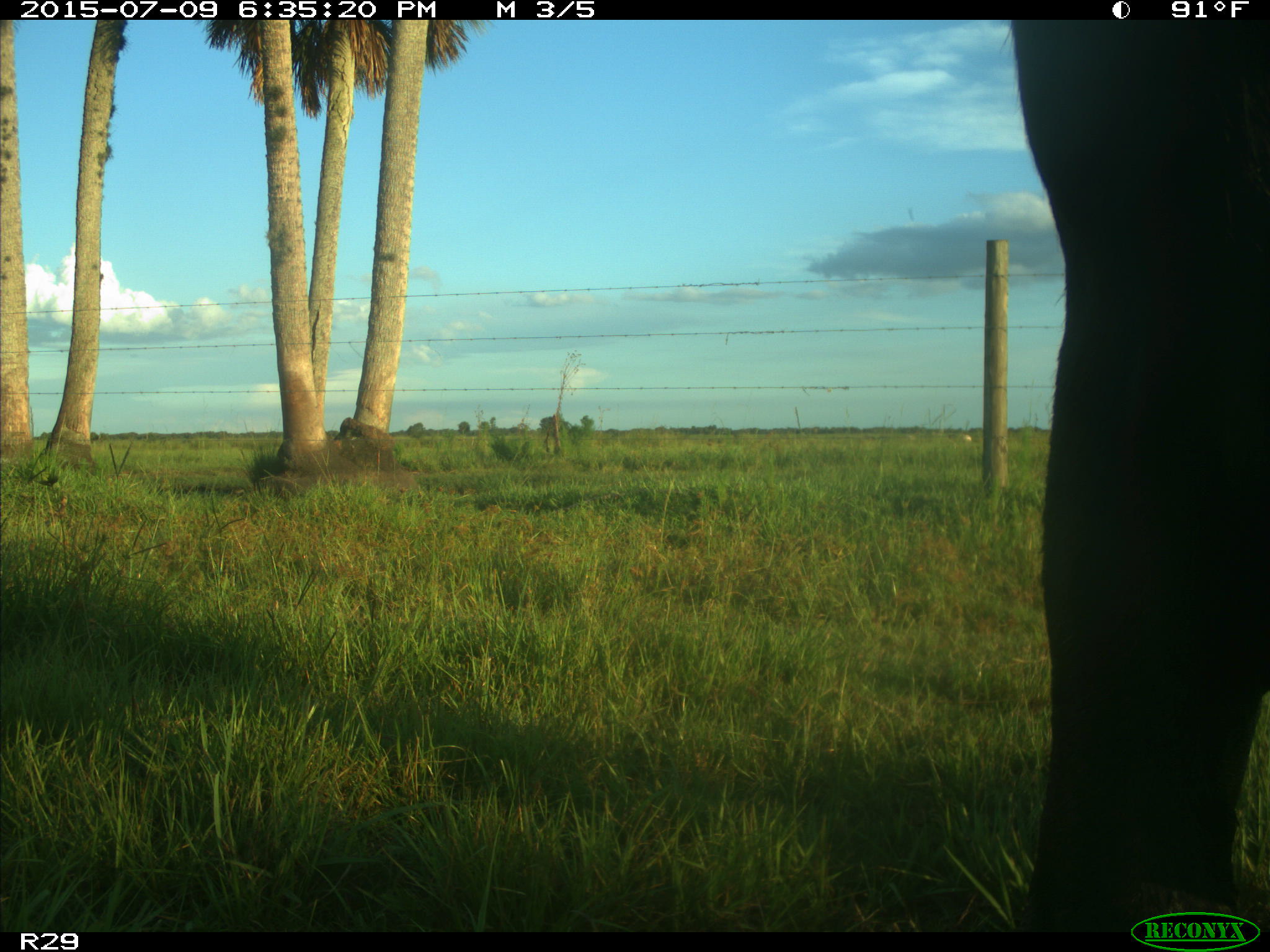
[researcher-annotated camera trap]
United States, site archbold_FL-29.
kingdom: Animalia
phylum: Chordata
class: Mammalia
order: Artiodactyla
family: Bovidae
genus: Bos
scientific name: Bos taurus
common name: domestic cow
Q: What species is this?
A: Bos taurus (domestic cow).